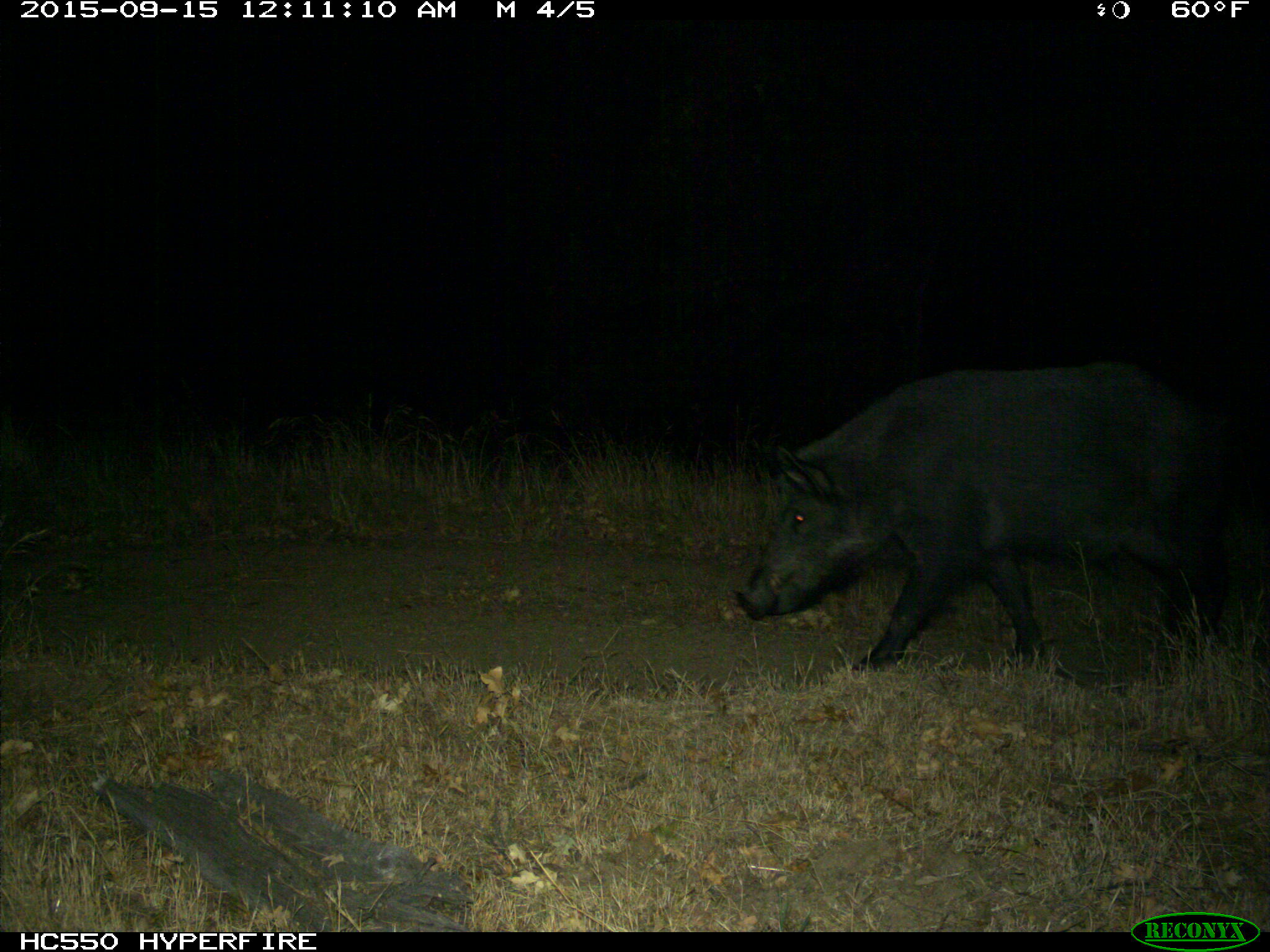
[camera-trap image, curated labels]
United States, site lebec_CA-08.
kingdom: Animalia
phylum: Chordata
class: Mammalia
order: Artiodactyla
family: Suidae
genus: Sus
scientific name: Sus scrofa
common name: wild boar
Sus scrofa (wild boar).